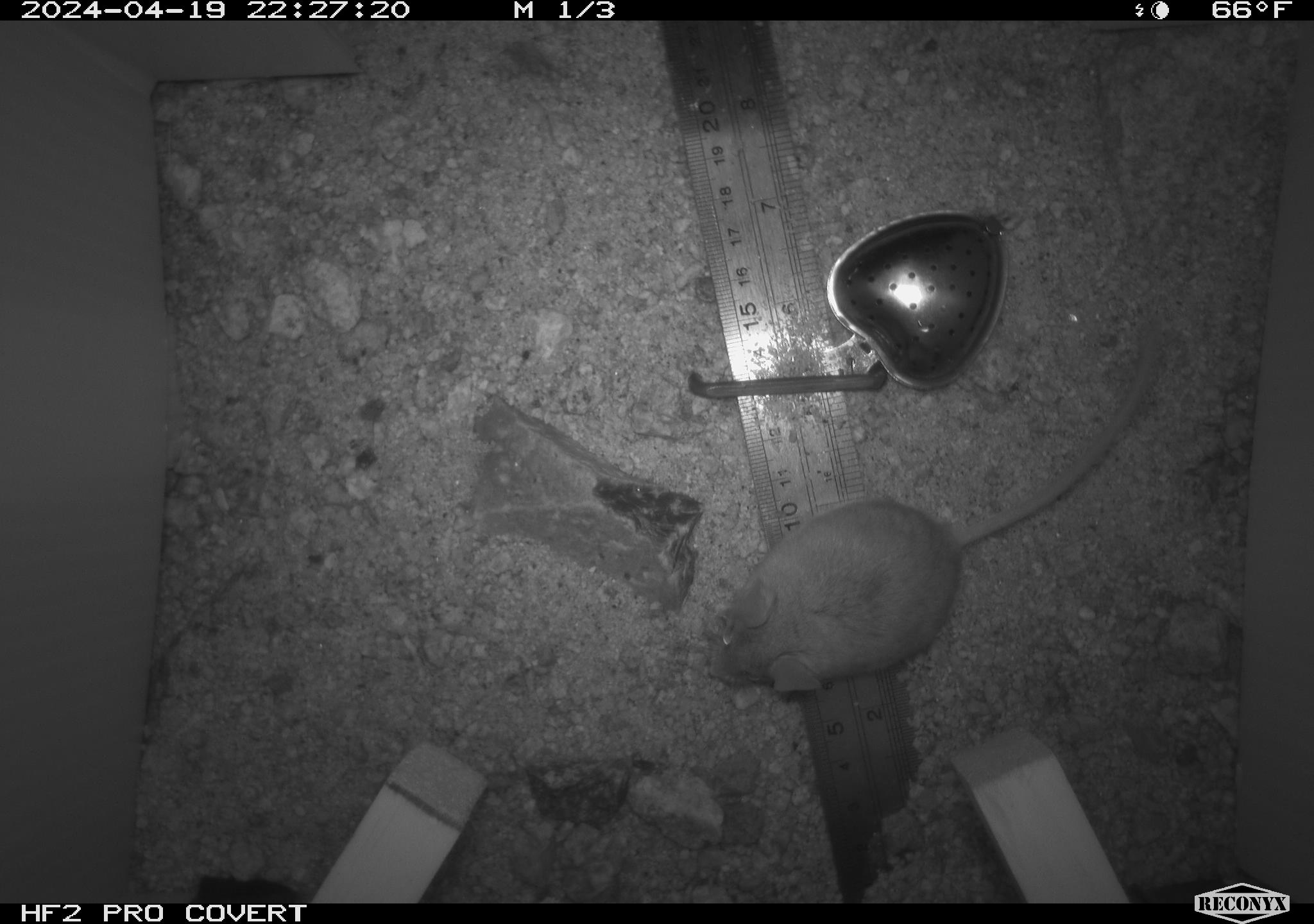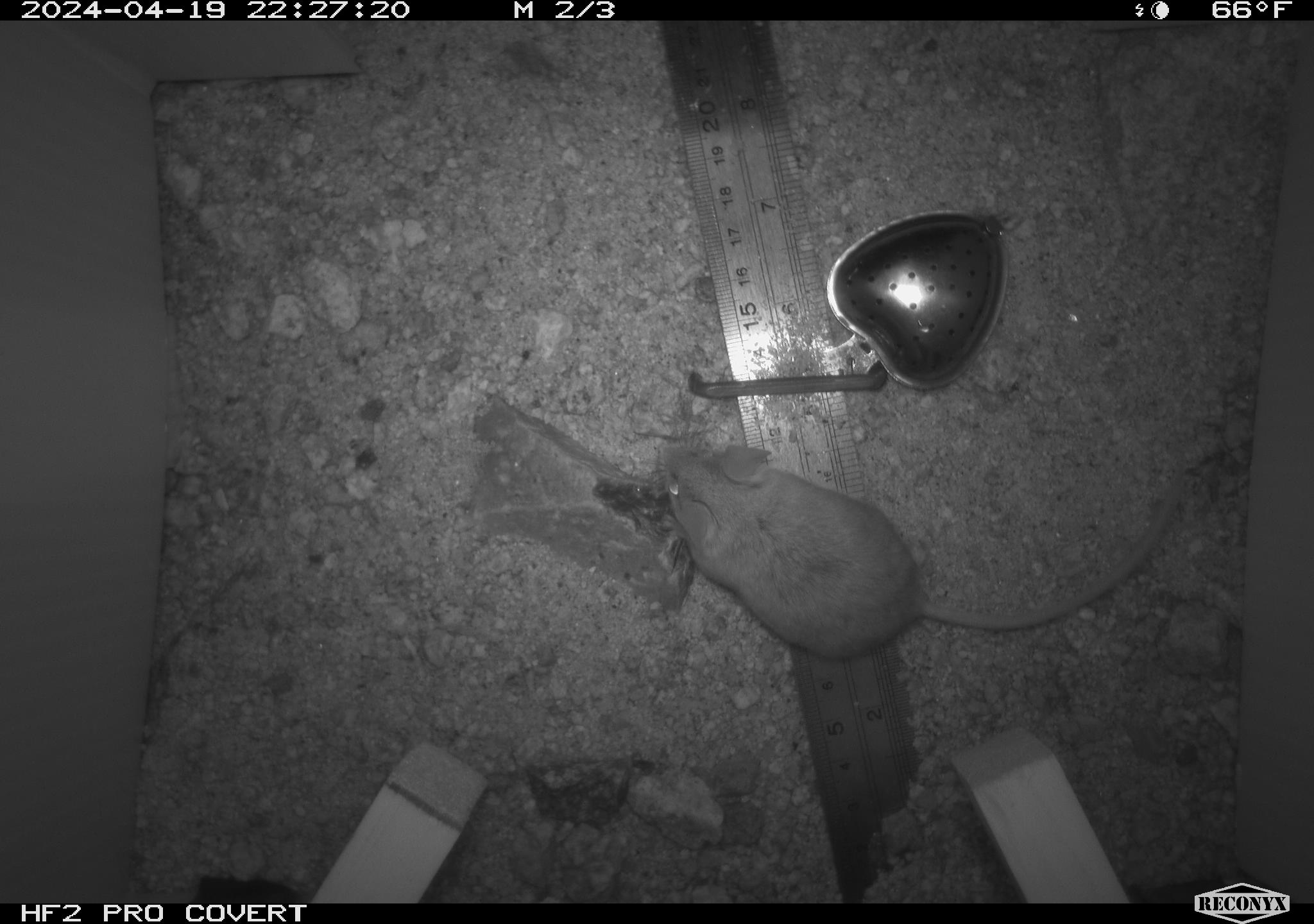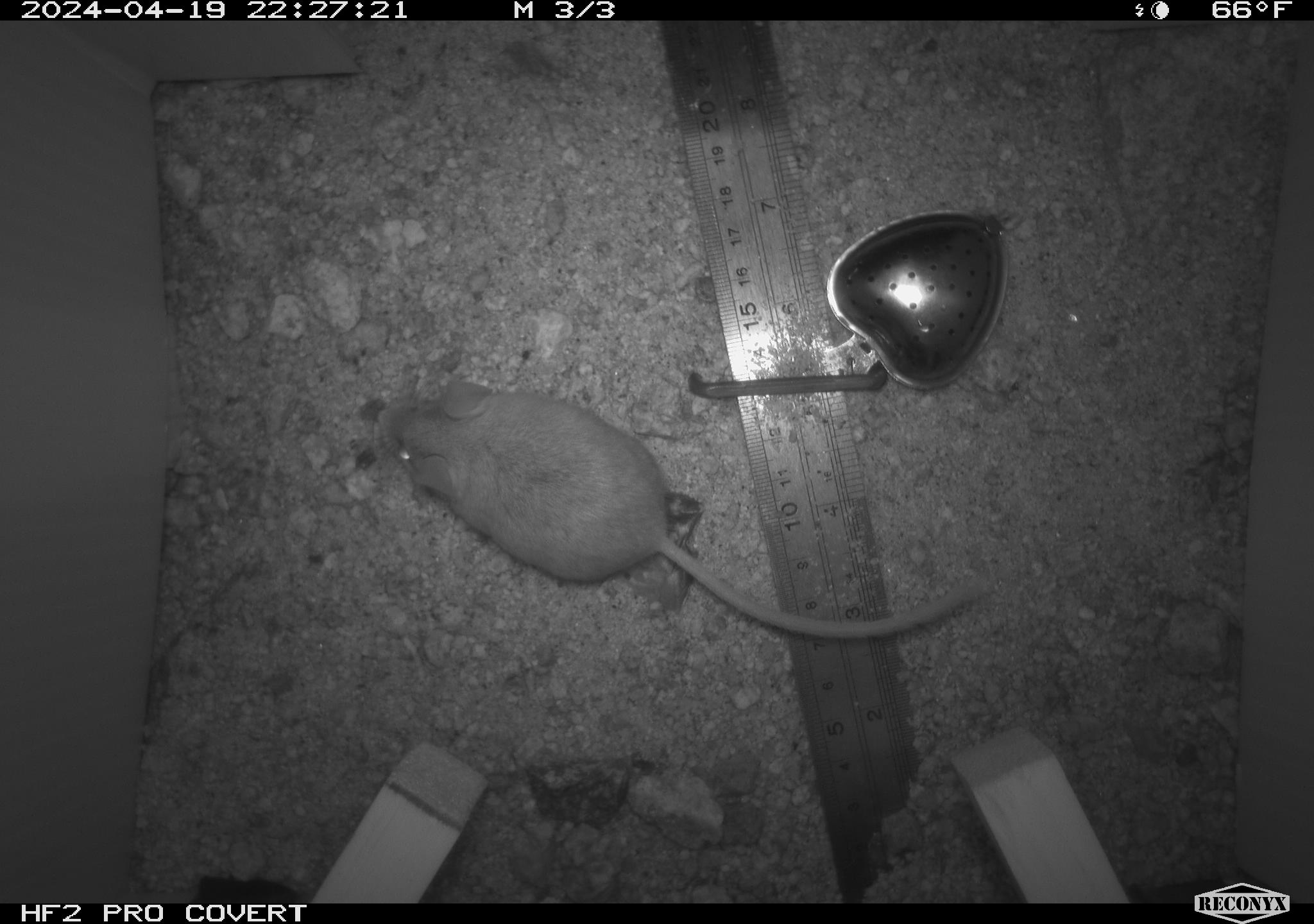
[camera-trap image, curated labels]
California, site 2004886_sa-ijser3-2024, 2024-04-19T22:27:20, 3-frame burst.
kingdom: Animalia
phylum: Chordata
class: Mammalia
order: Rodentia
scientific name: Rodentia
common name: mouse species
Mouse species (Rodentia).